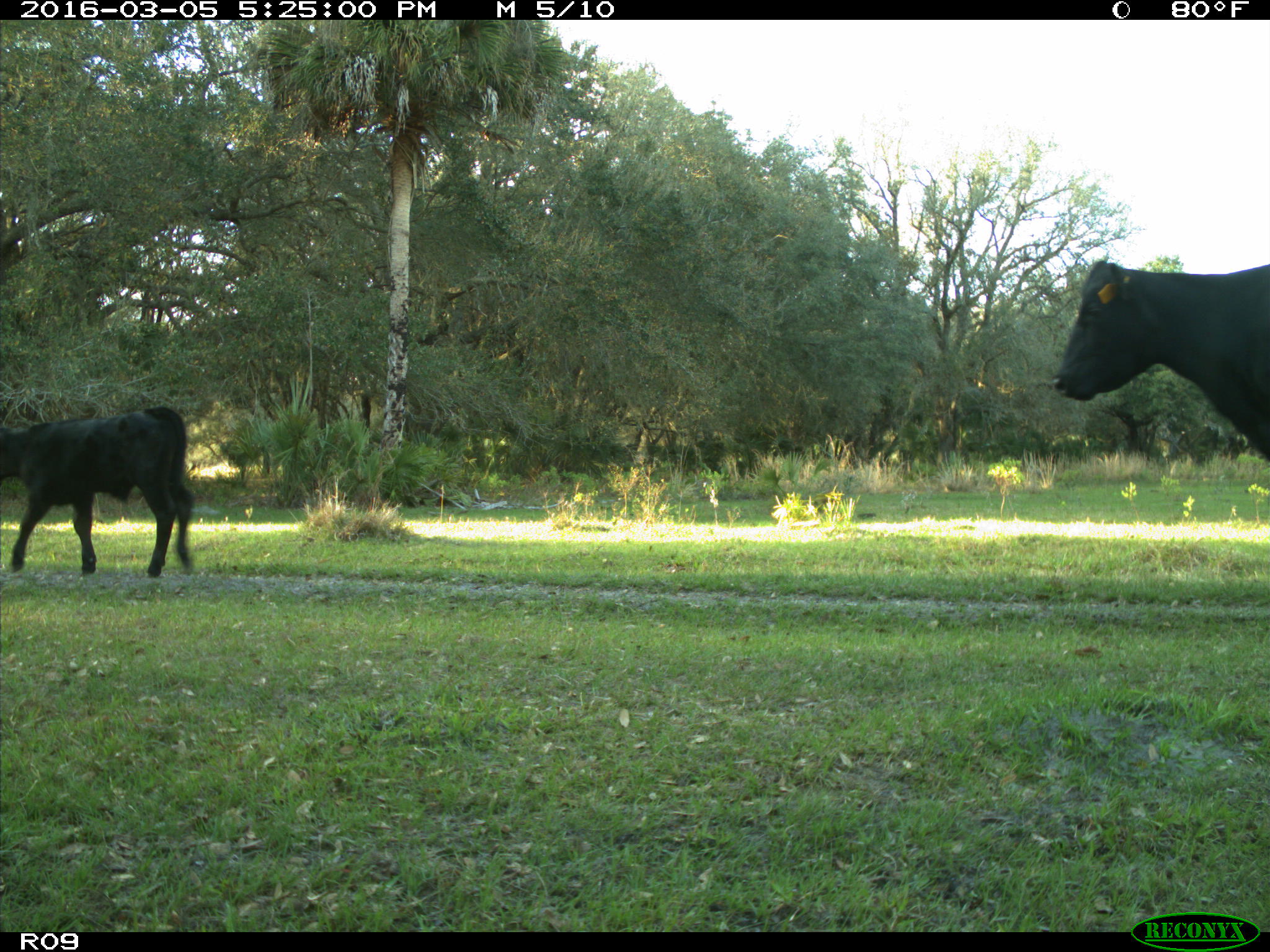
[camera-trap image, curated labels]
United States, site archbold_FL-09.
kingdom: Animalia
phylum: Chordata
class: Mammalia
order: Artiodactyla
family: Bovidae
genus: Bos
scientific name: Bos taurus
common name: domestic cow